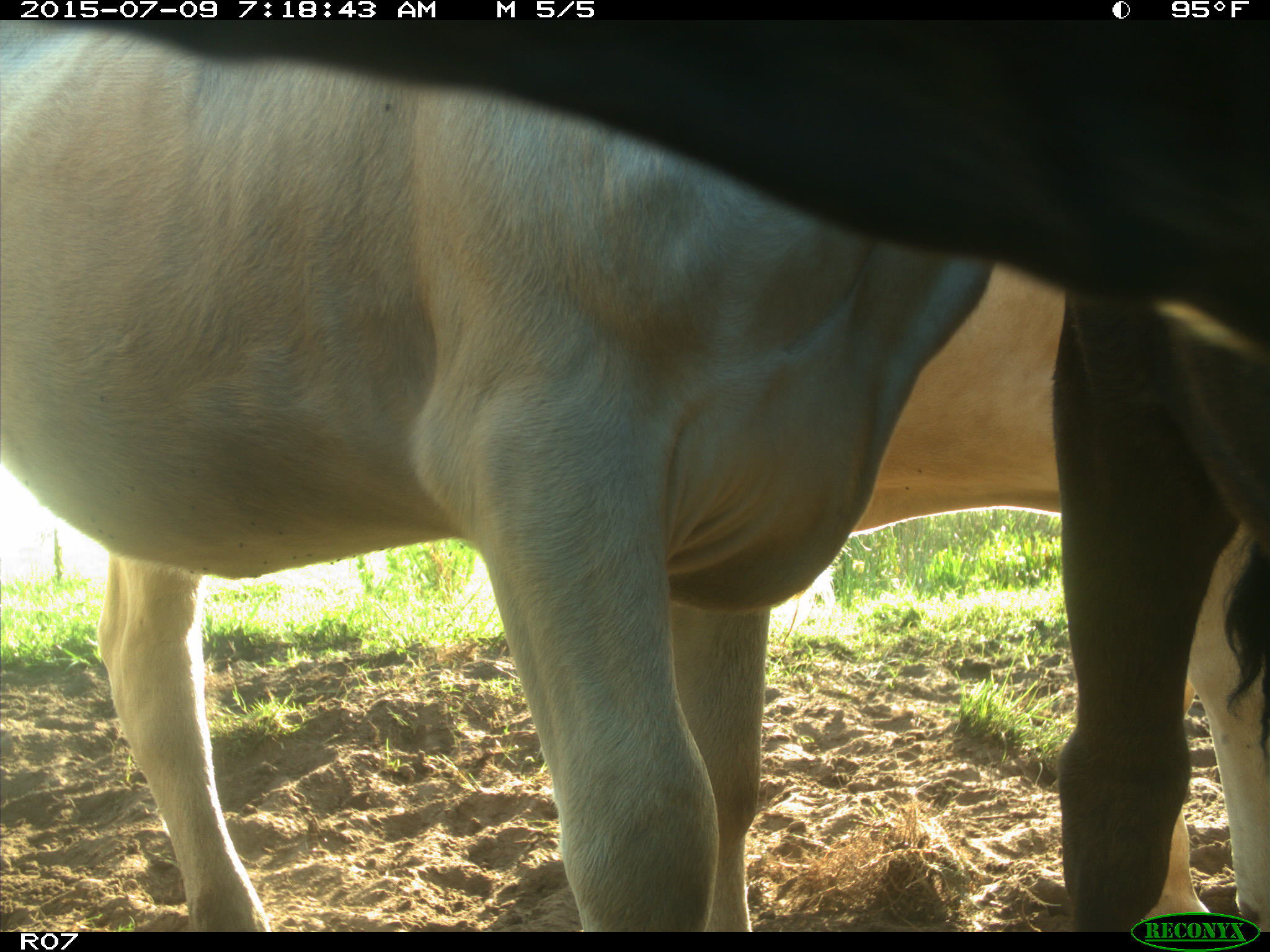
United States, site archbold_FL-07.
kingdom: Animalia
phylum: Chordata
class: Mammalia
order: Artiodactyla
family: Bovidae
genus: Bos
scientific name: Bos taurus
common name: domestic cow